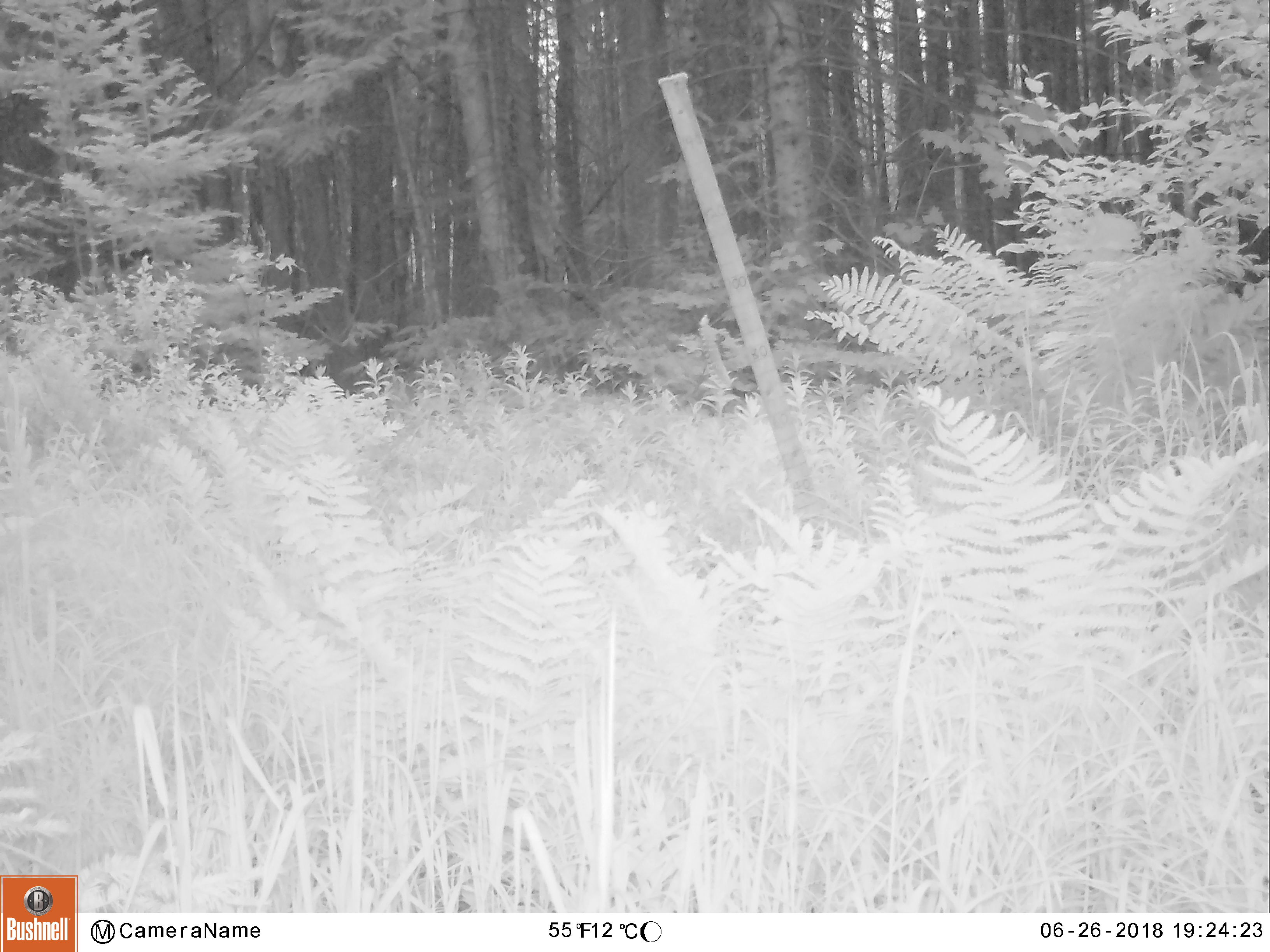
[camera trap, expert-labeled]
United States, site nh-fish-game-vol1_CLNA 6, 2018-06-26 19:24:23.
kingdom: Animalia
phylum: Chordata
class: Mammalia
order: Artiodactyla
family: Cervidae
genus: Alces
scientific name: Alces alces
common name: moose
Moose (Alces alces).